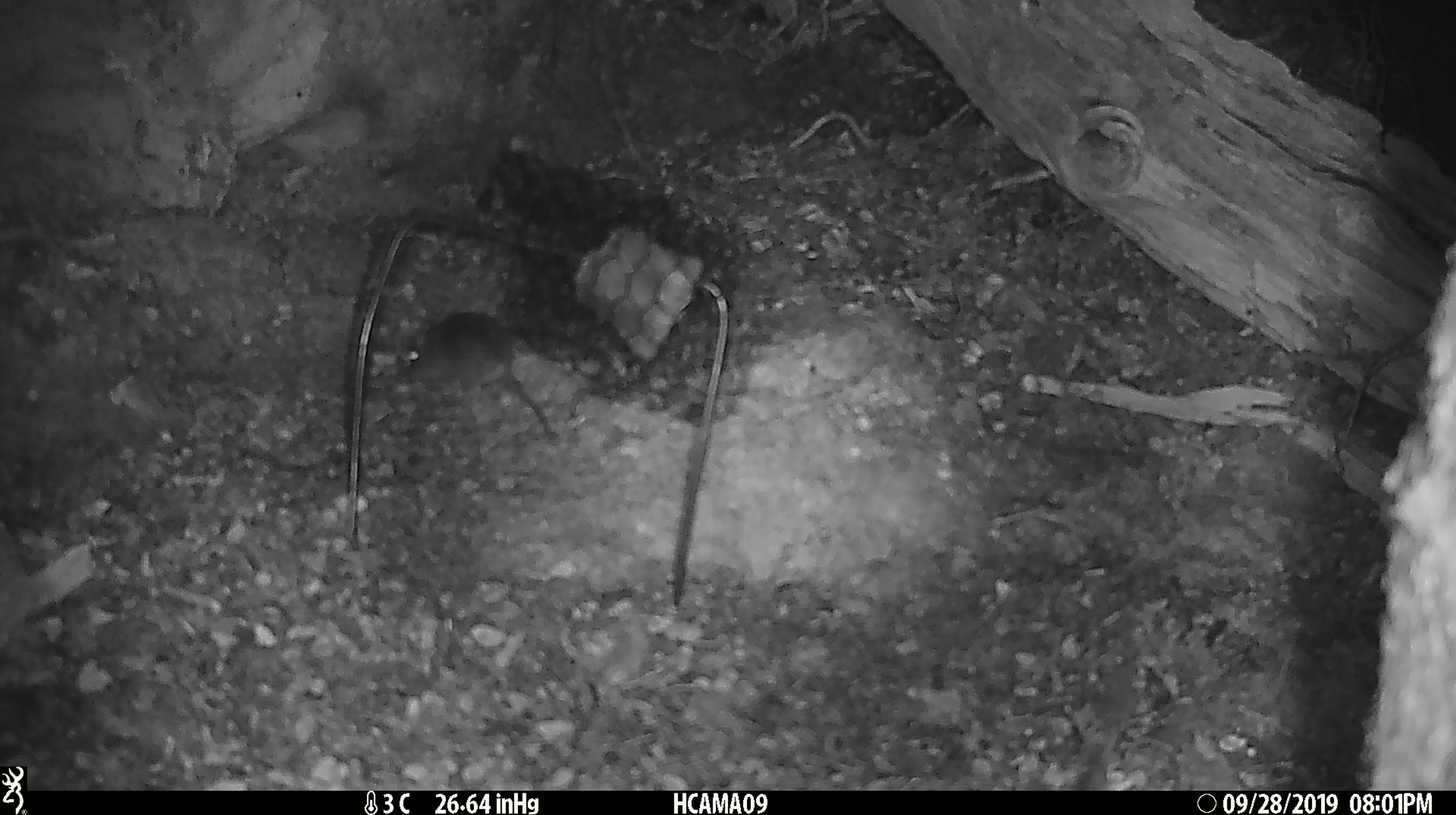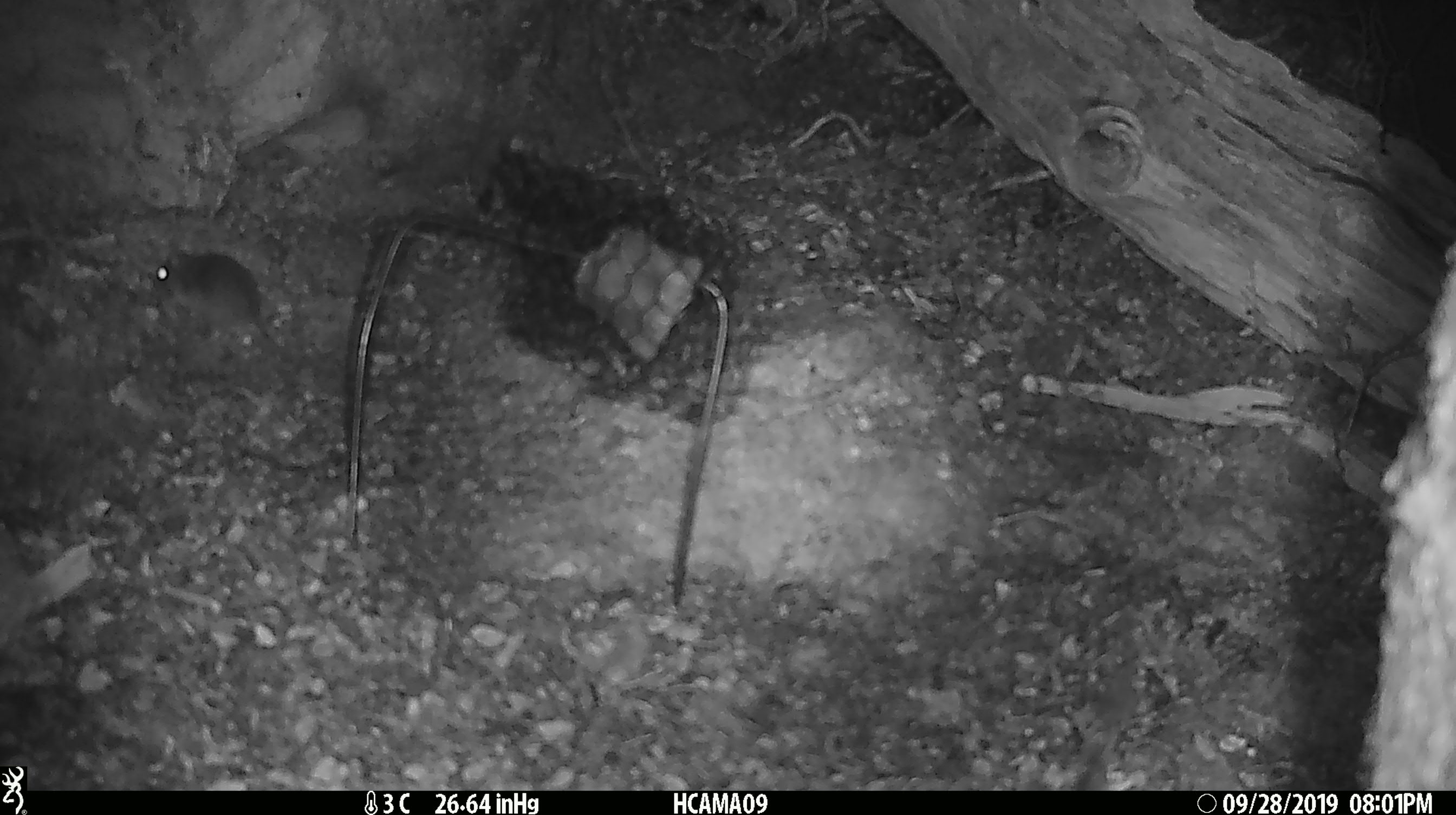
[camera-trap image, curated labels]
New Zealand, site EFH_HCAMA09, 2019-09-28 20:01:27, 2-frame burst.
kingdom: Animalia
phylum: Chordata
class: Mammalia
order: Rodentia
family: Muridae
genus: Mus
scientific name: Mus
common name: mouse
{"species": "mouse (Mus)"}